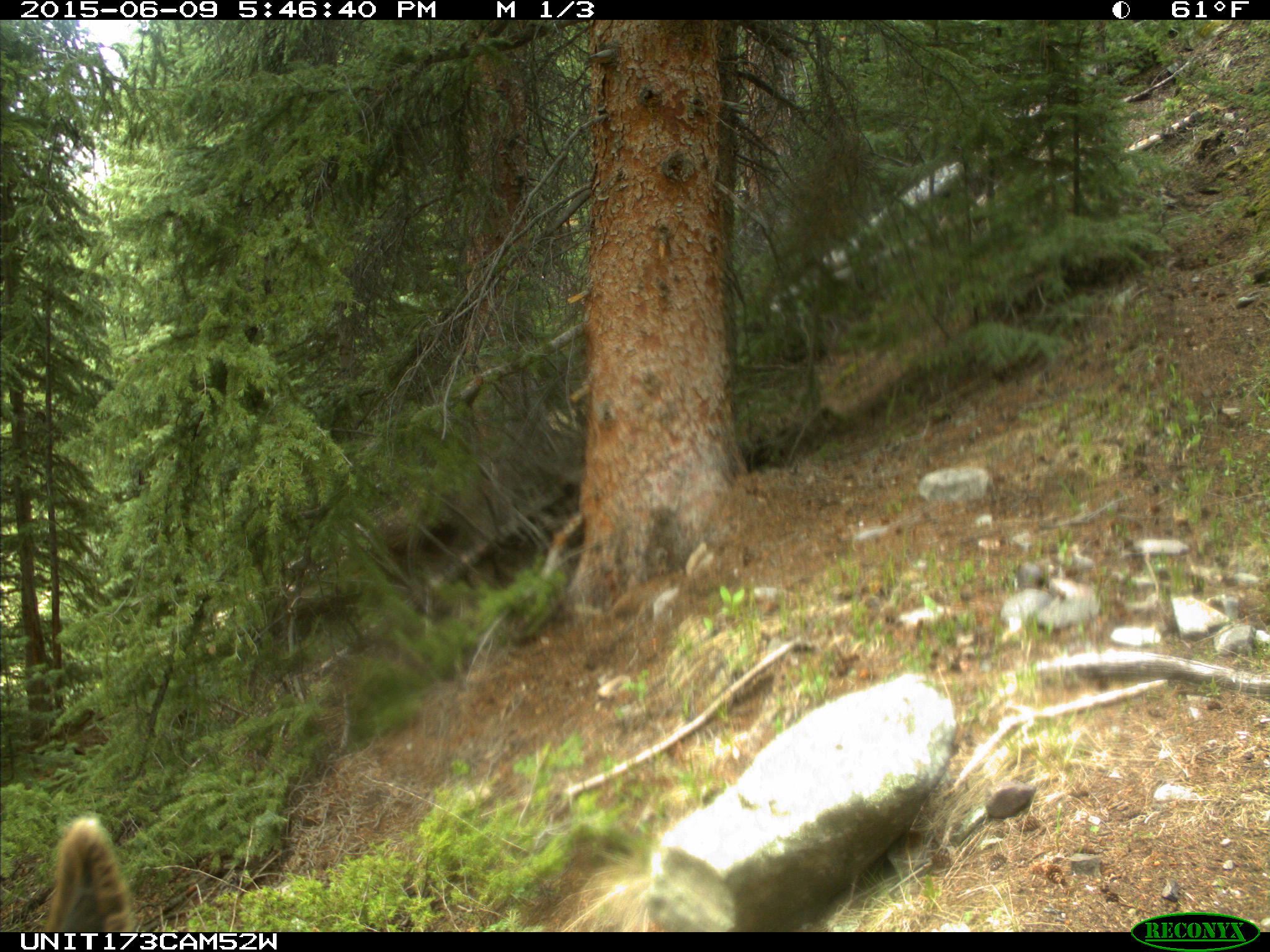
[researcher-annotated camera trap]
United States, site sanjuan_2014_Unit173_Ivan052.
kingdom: Animalia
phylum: Chordata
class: Mammalia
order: Artiodactyla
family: Cervidae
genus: Cervus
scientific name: Cervus elaphus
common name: red deer